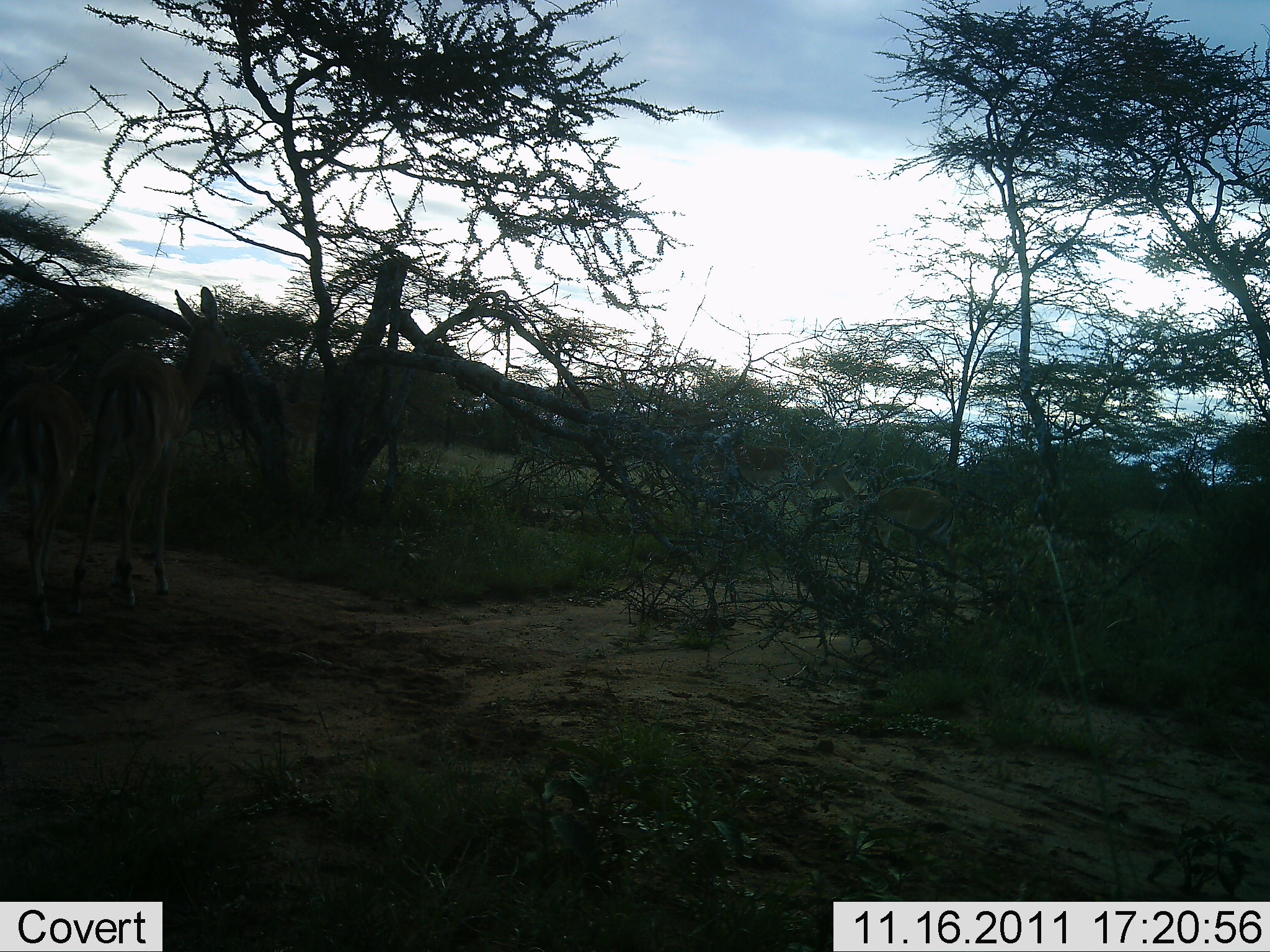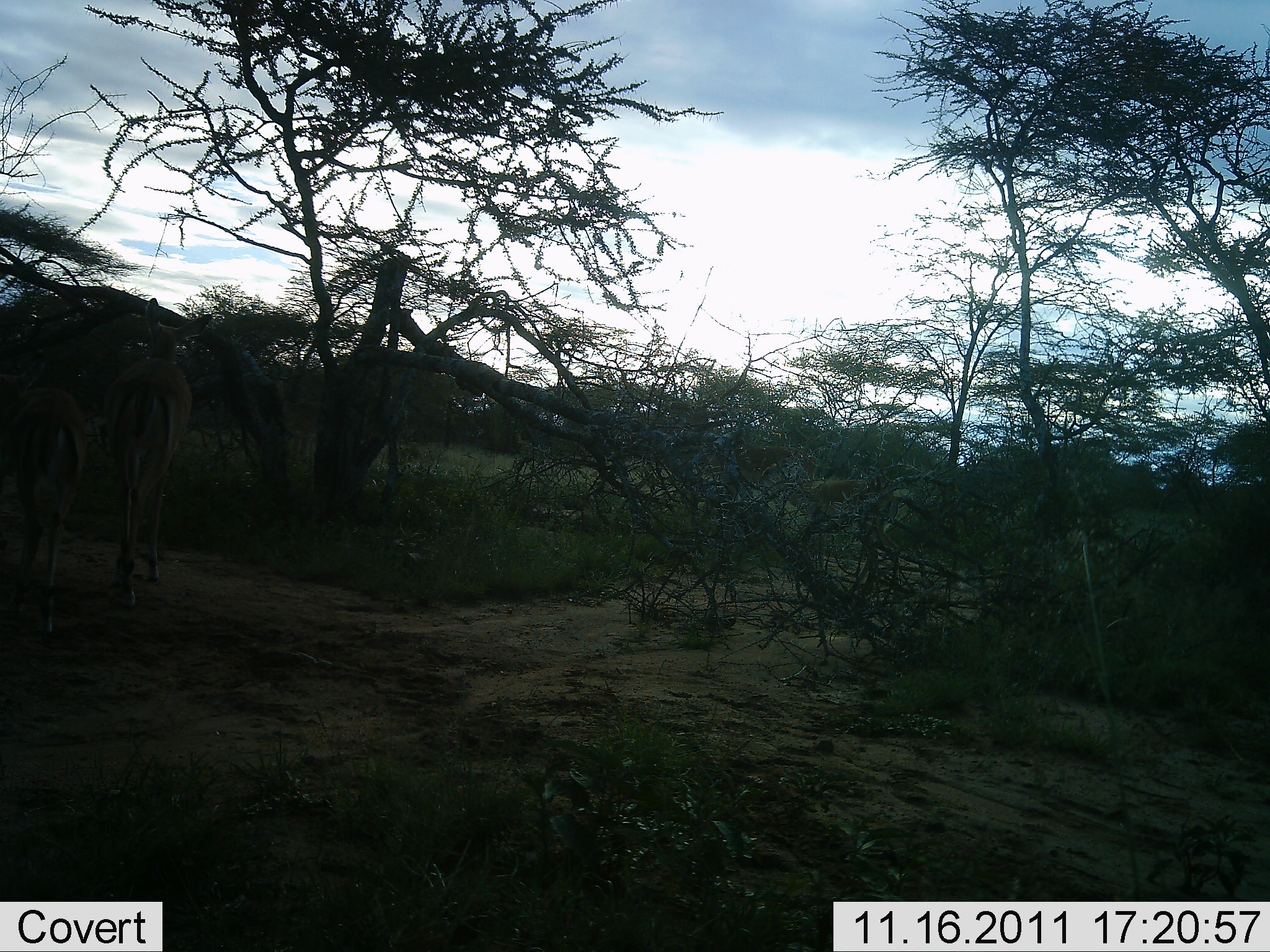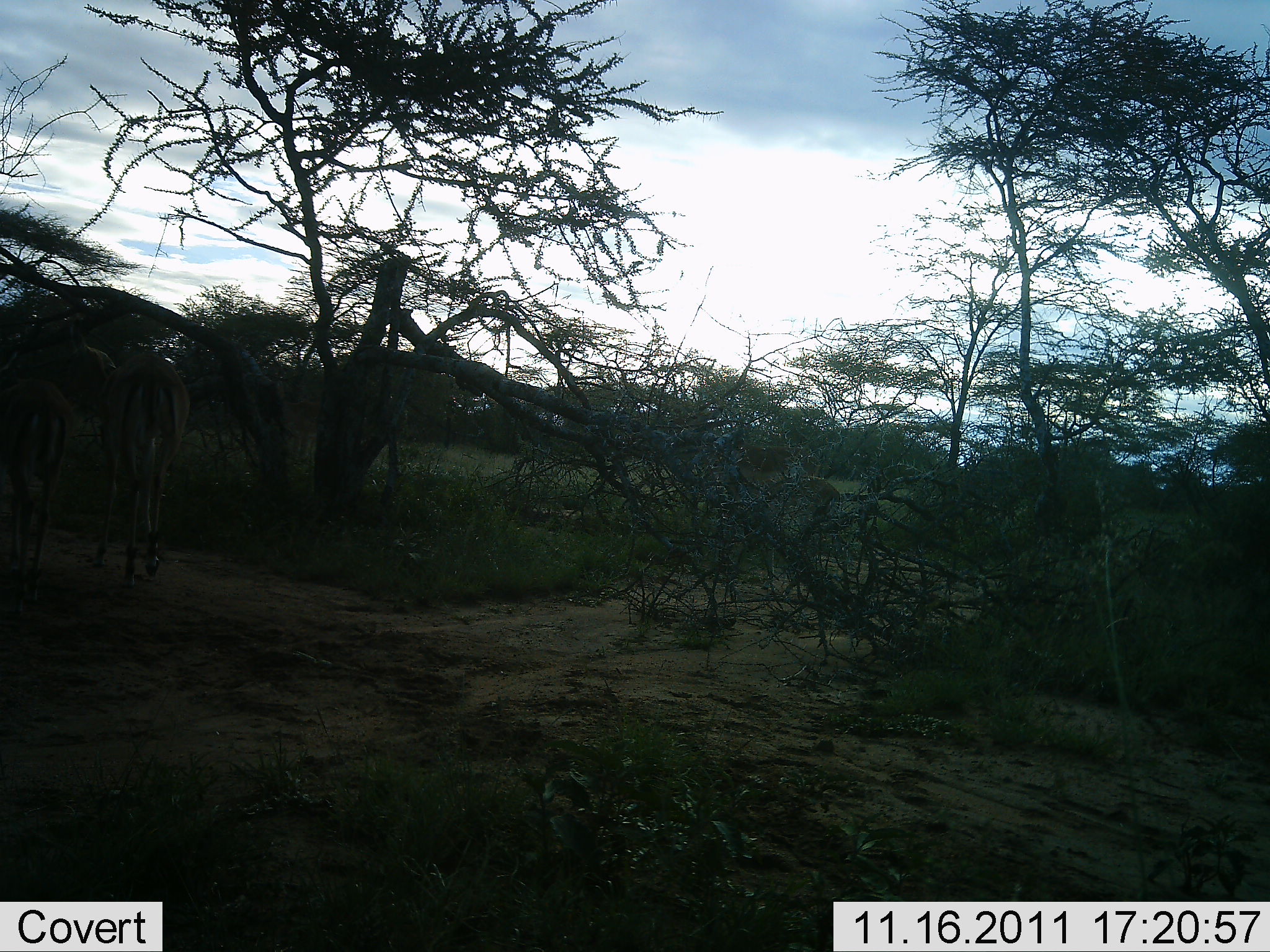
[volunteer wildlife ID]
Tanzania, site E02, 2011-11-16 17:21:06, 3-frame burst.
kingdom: Animalia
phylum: Chordata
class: Mammalia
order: Artiodactyla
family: Bovidae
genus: Aepyceros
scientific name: Aepyceros melampus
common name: impala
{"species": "impala (Aepyceros melampus)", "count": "3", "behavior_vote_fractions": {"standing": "25%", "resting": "0%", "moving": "75%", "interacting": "0%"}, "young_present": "0%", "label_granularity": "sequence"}